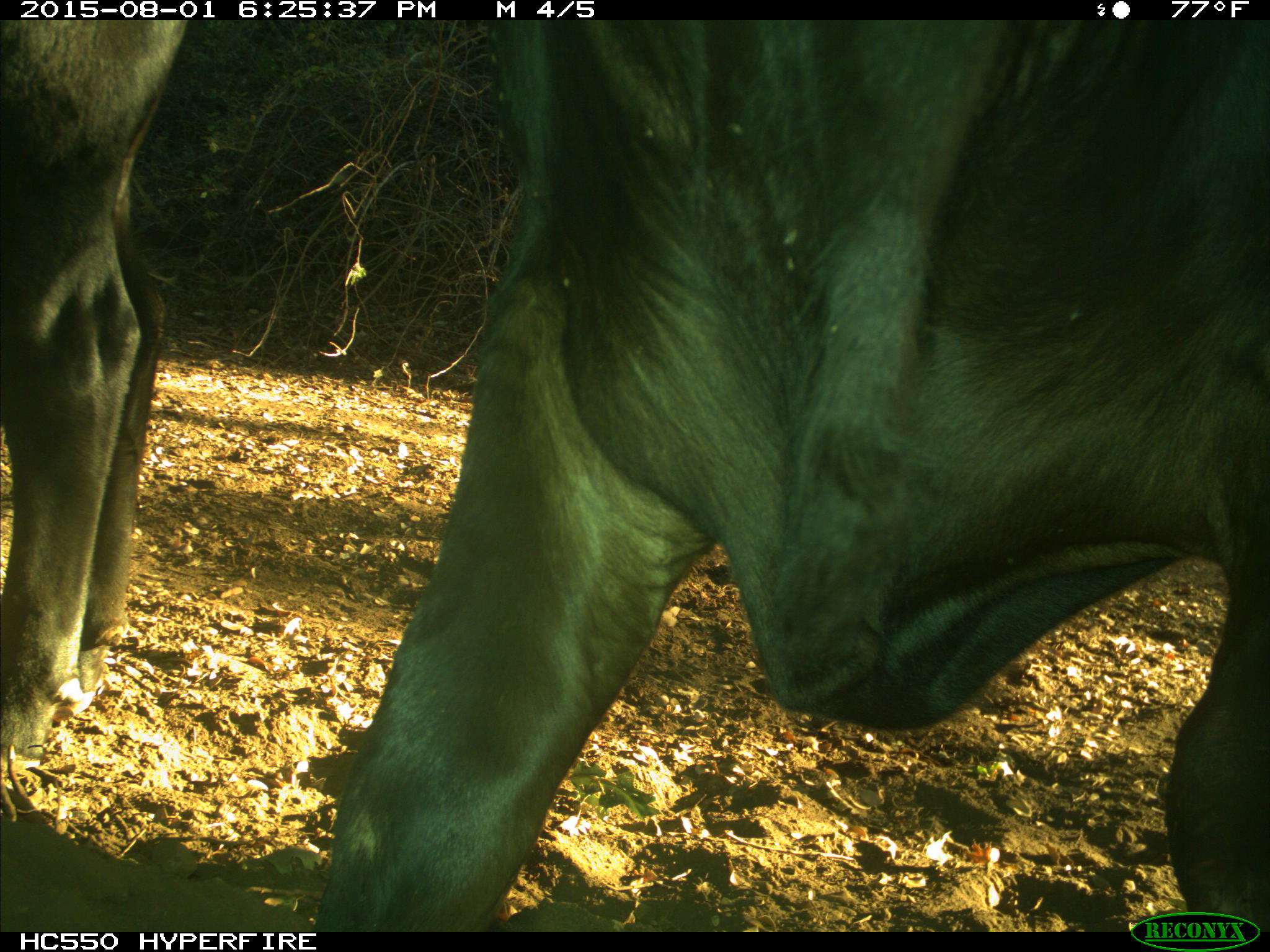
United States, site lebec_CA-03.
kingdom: Animalia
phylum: Chordata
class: Mammalia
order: Artiodactyla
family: Bovidae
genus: Bos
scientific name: Bos taurus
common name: domestic cow